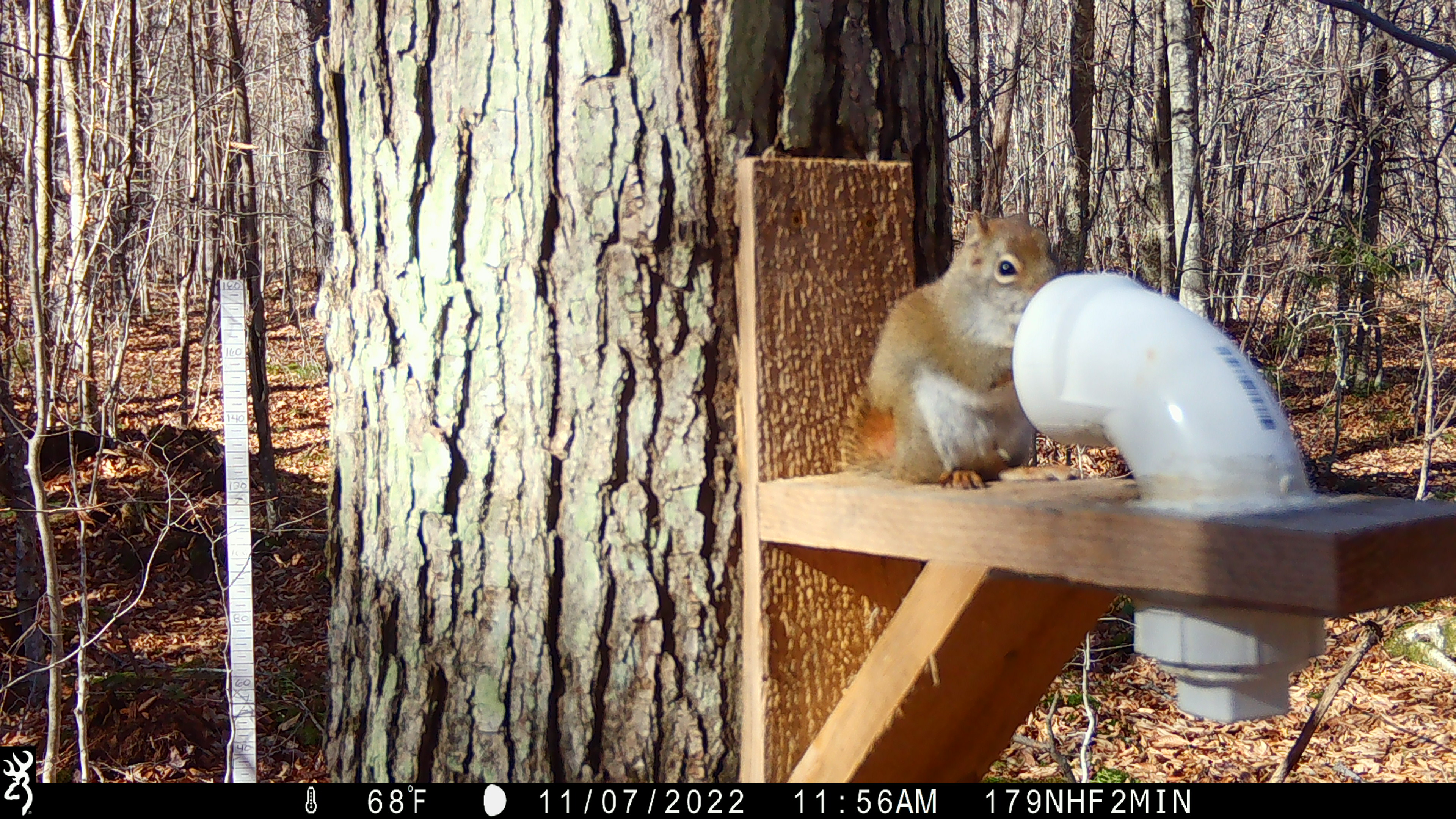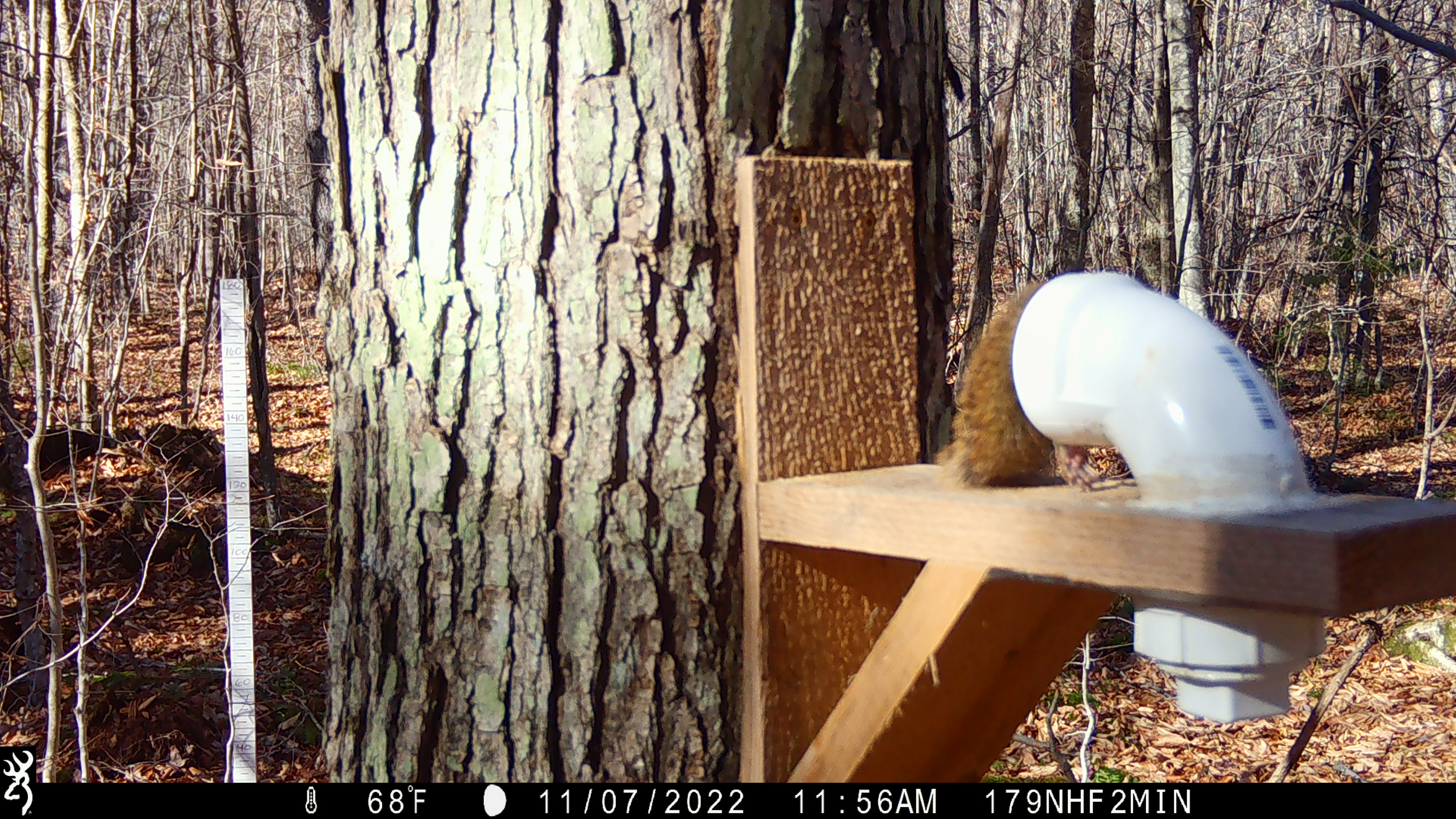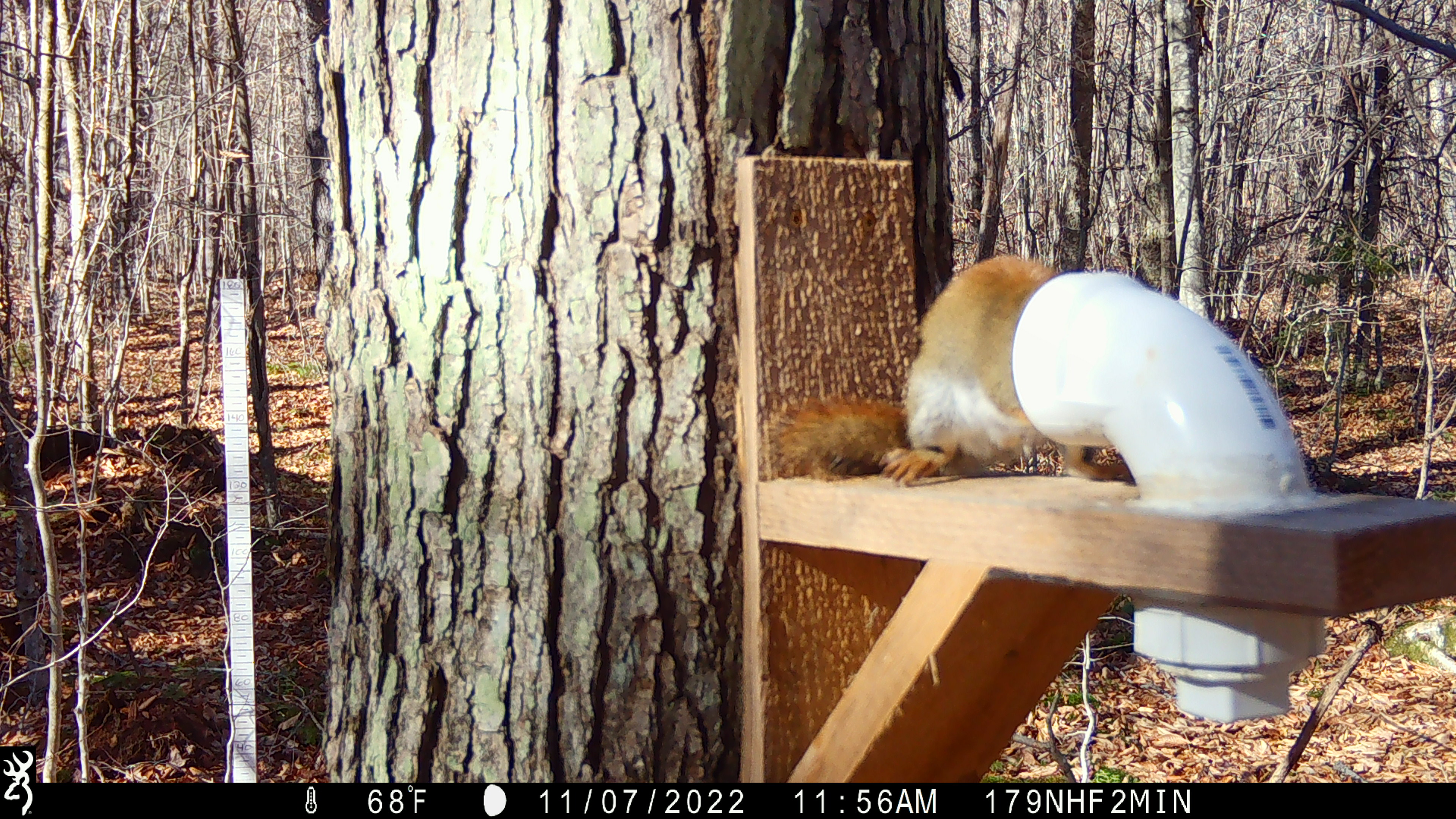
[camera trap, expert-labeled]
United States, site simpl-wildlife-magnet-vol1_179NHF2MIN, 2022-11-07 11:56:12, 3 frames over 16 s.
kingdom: Animalia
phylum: Chordata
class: Mammalia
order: Rodentia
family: Sciuridae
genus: Tamiasciurus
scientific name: Tamiasciurus hudsonicus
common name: red squirrel